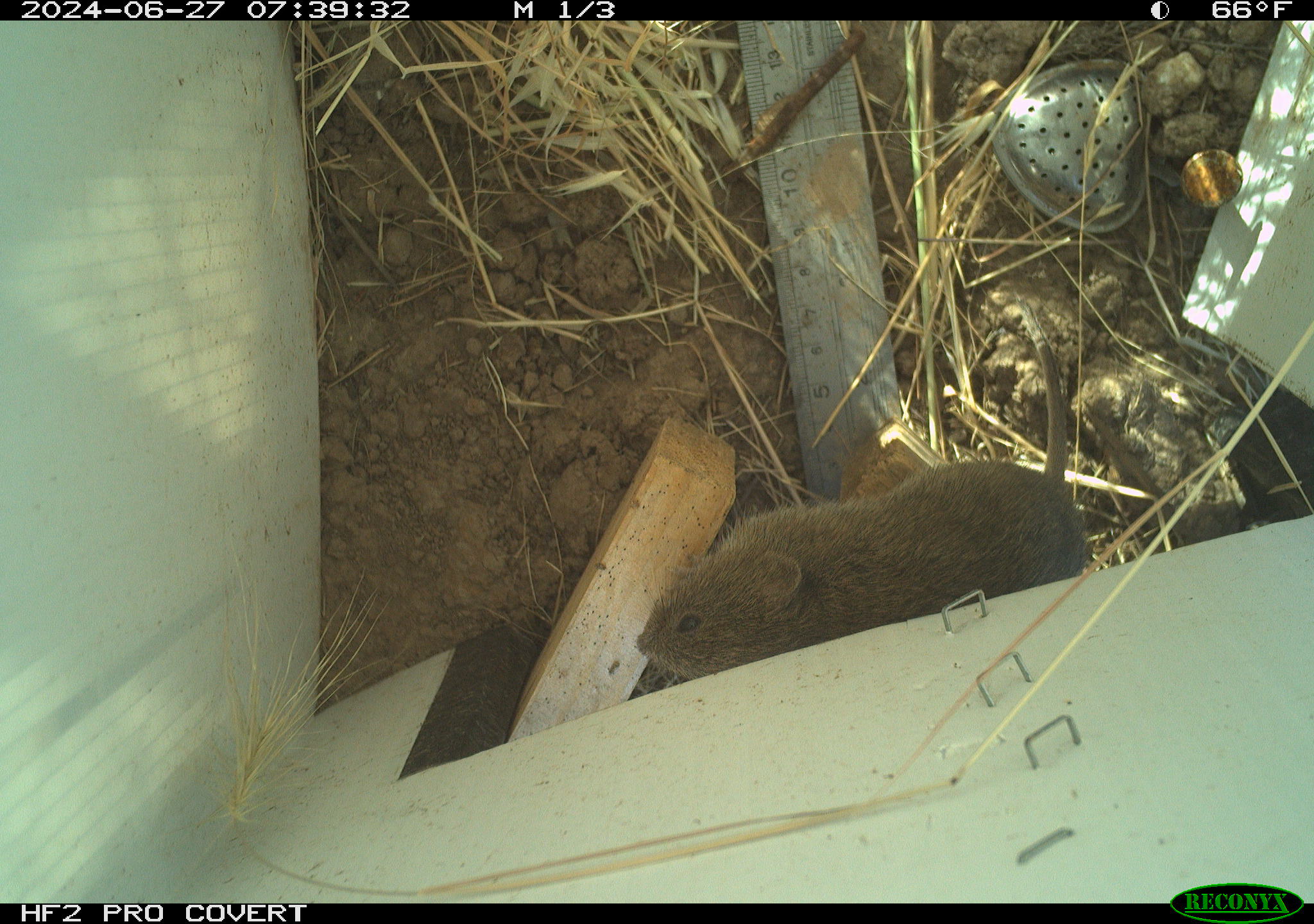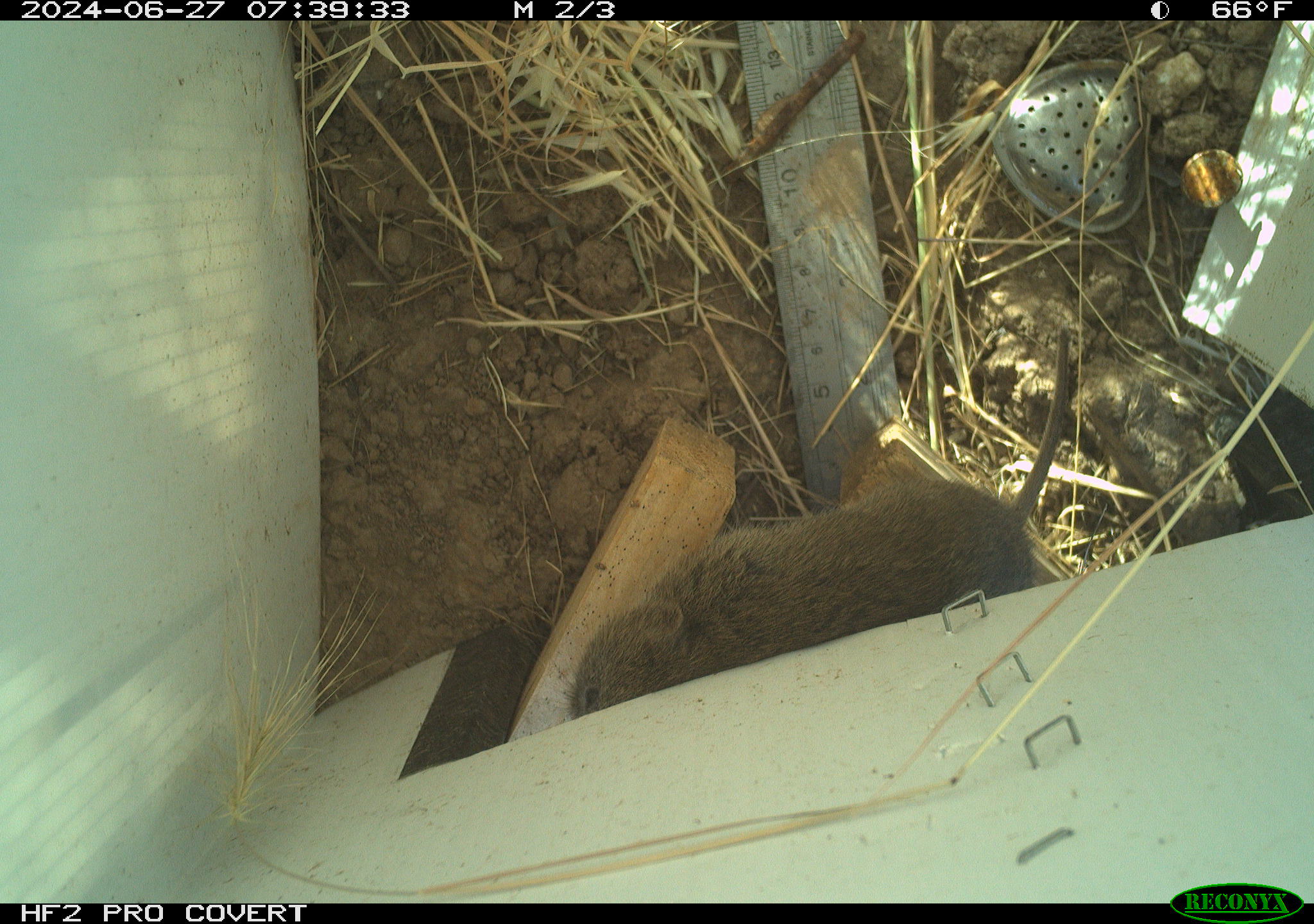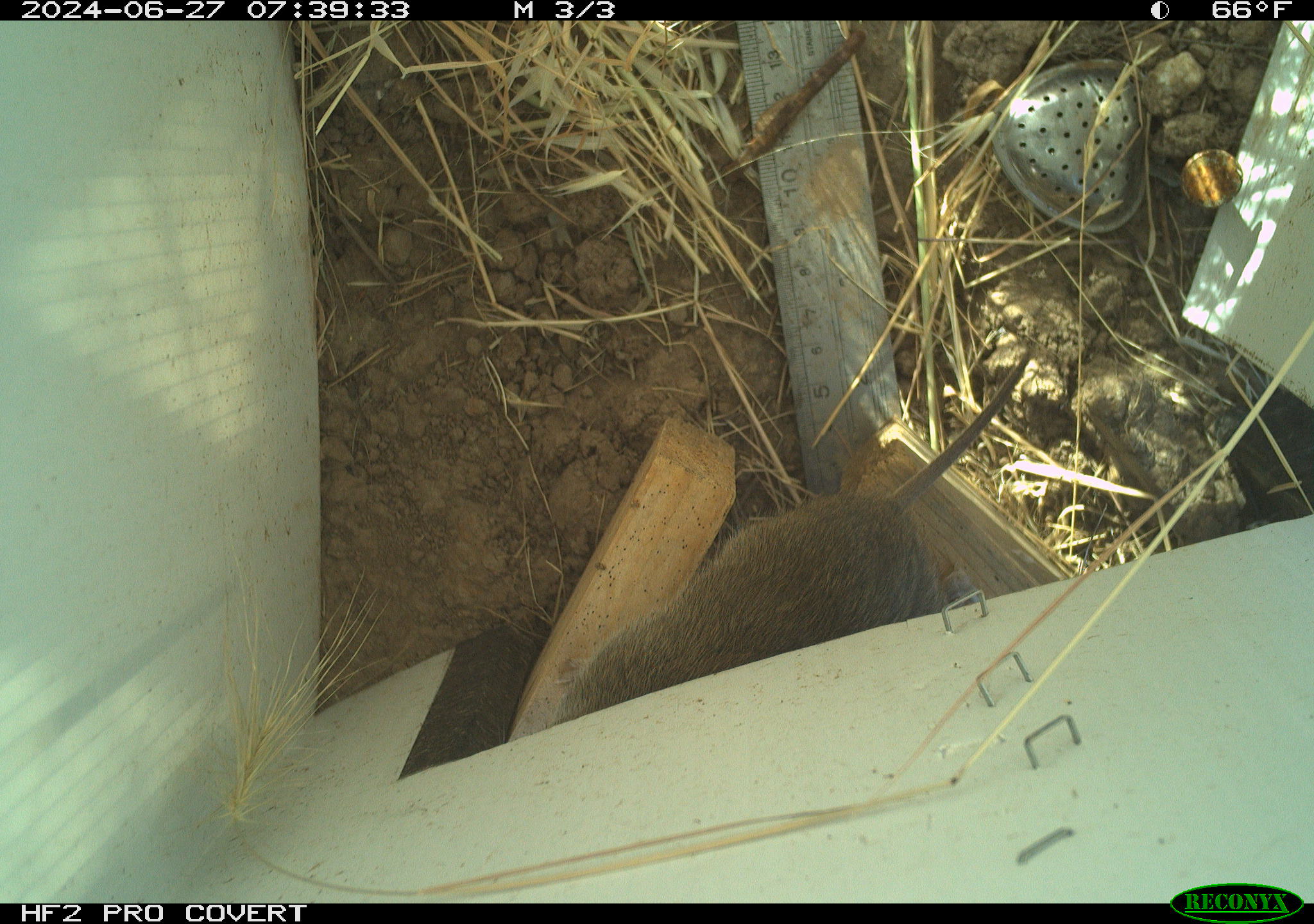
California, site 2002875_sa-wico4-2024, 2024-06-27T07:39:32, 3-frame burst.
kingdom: Animalia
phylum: Chordata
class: Mammalia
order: Rodentia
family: Cricetidae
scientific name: Arvicolinae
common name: voles, lemmings, and muskrats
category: arvicolinae subfamily